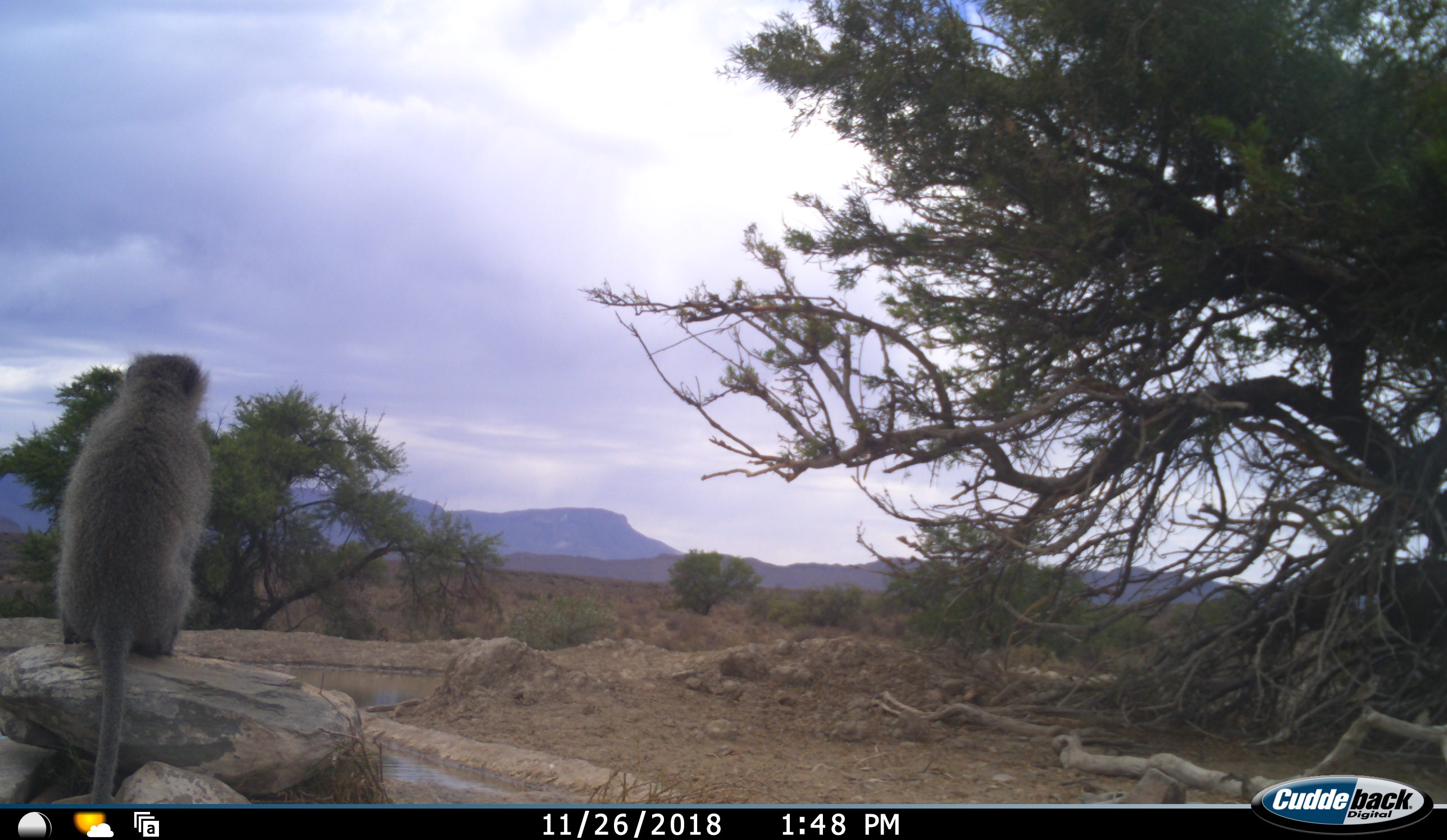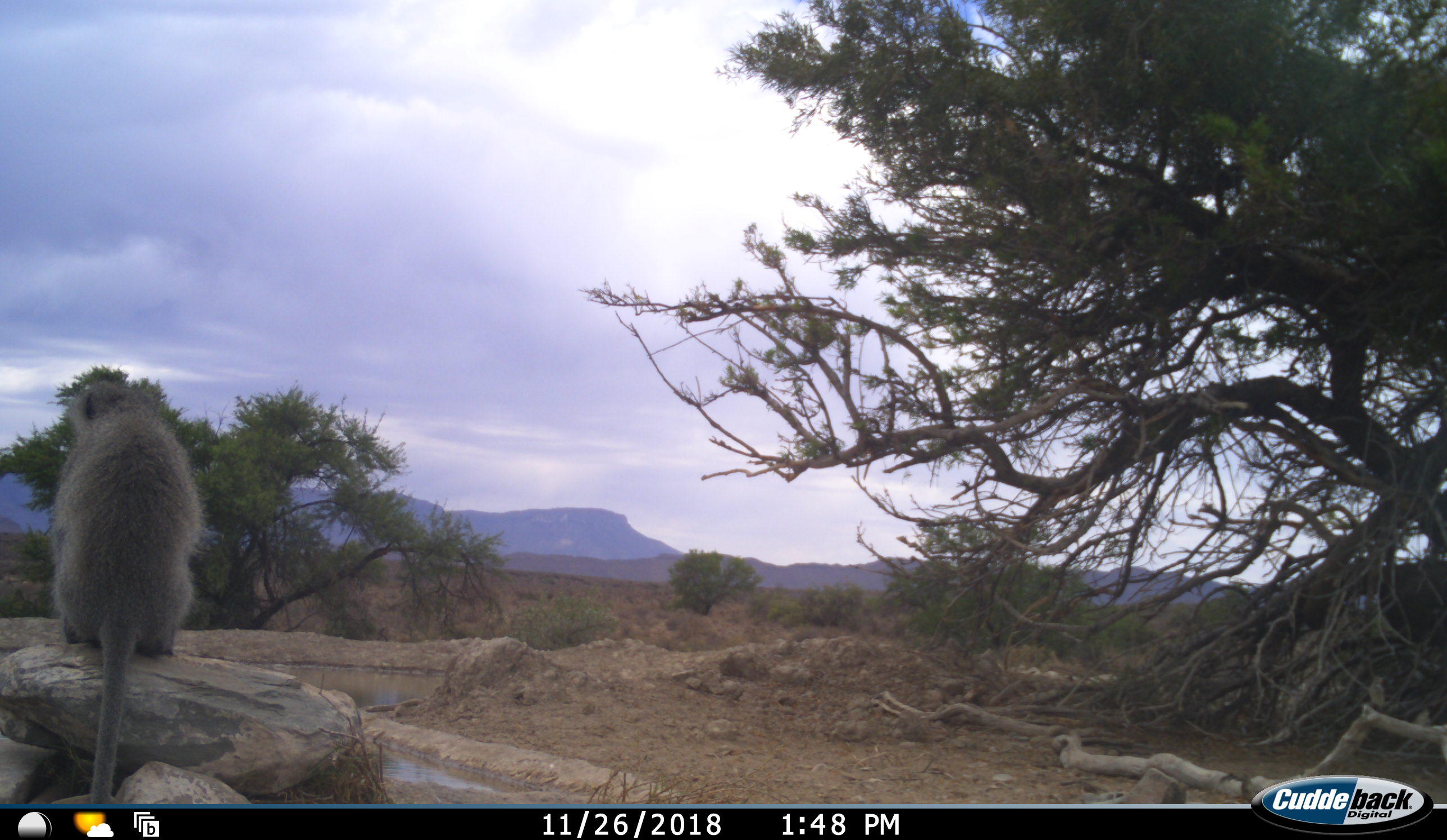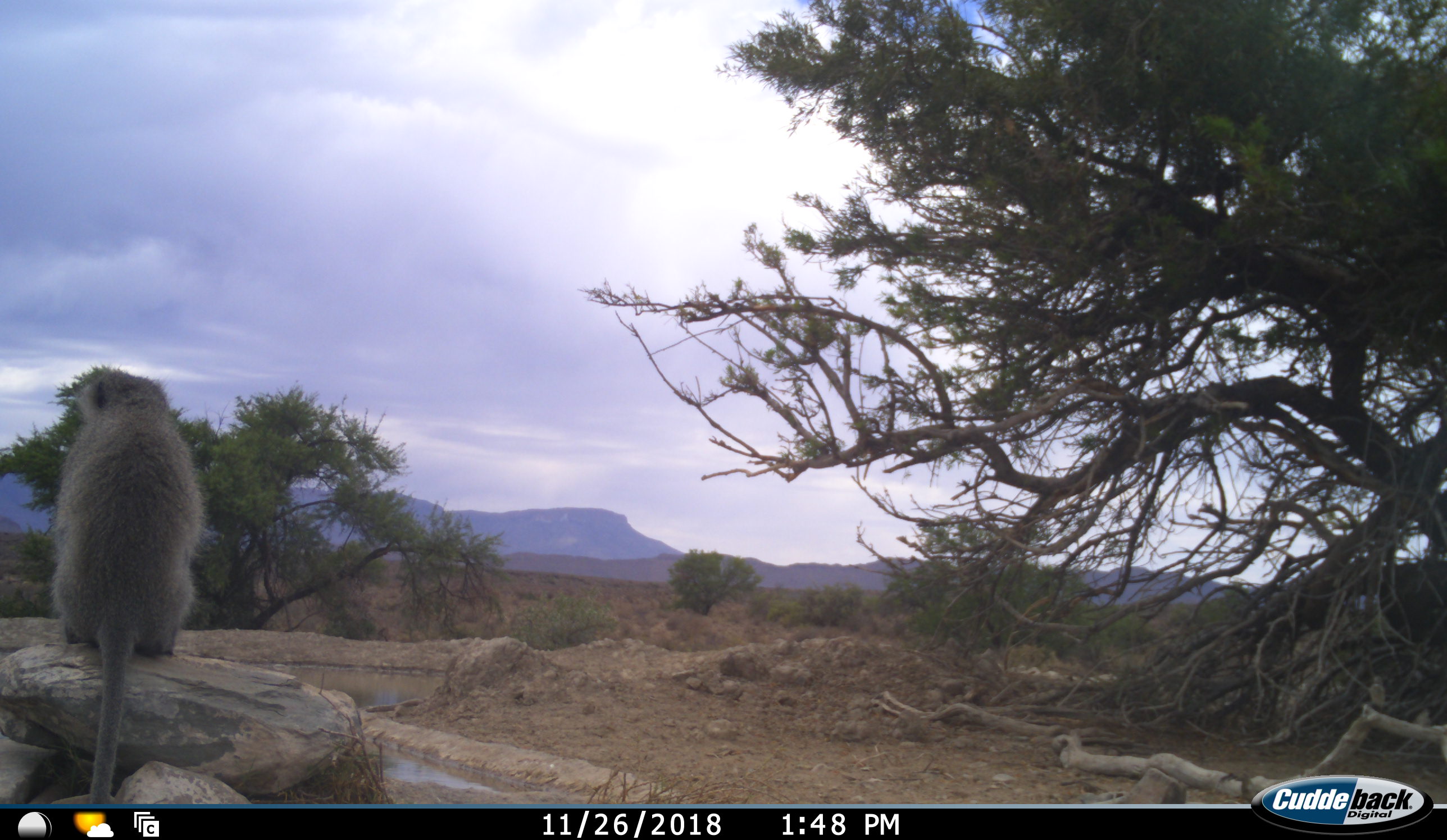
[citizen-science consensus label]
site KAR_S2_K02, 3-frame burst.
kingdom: Animalia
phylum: Chordata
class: Mammalia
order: Primates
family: Cercopithecidae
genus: Chlorocebus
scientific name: Chlorocebus pygerythrus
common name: vervet monkey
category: monkeyvervet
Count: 1.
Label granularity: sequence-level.